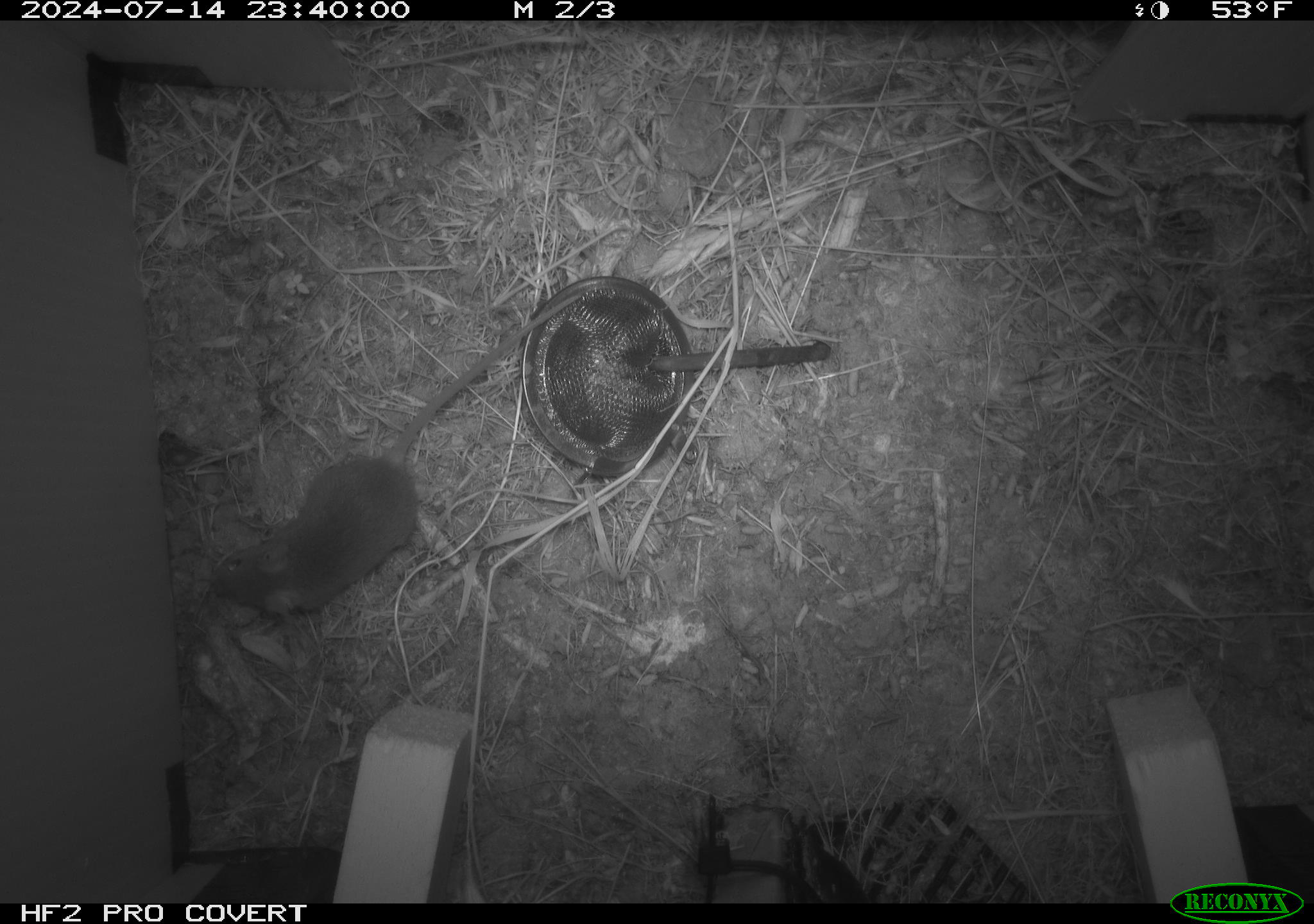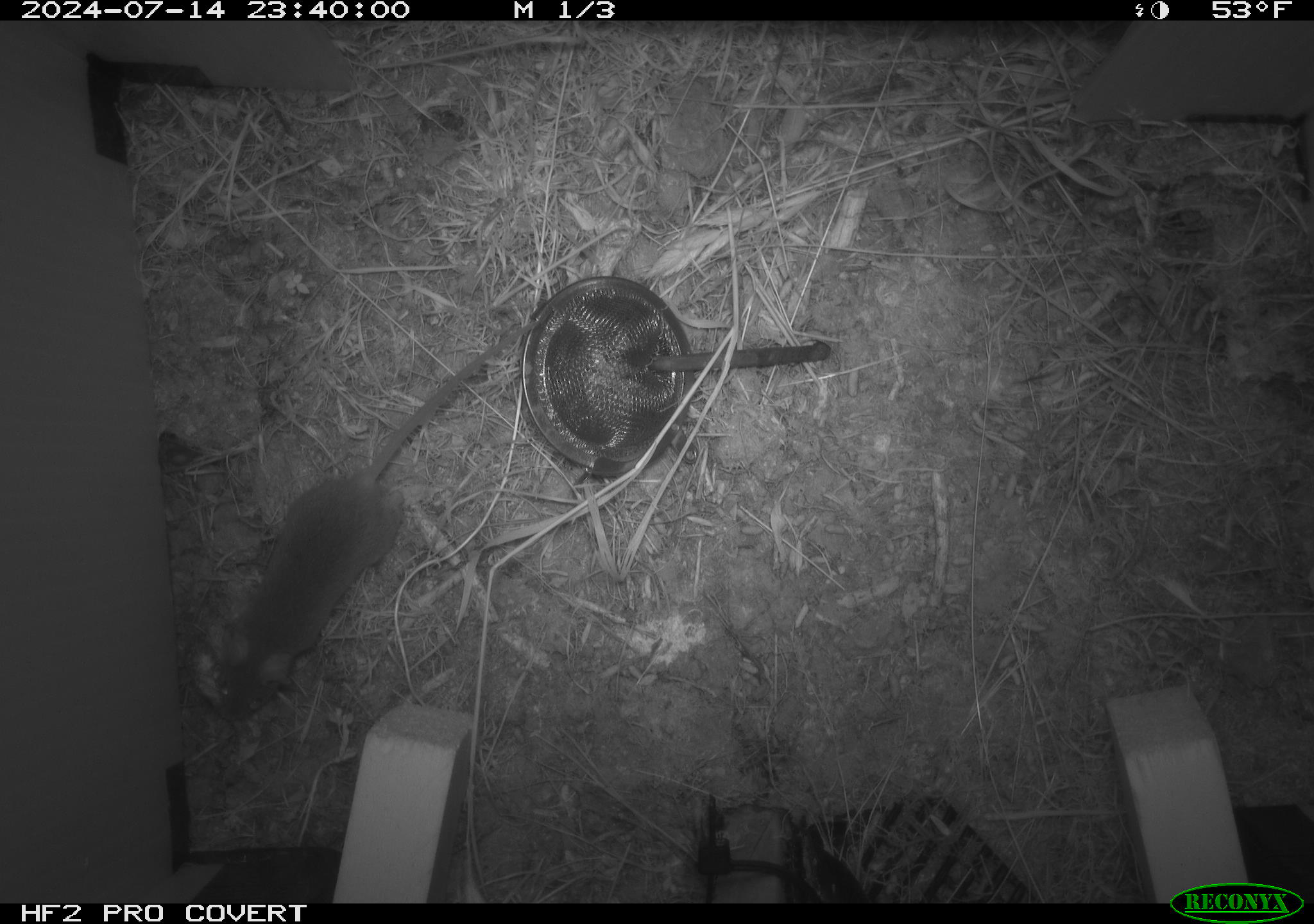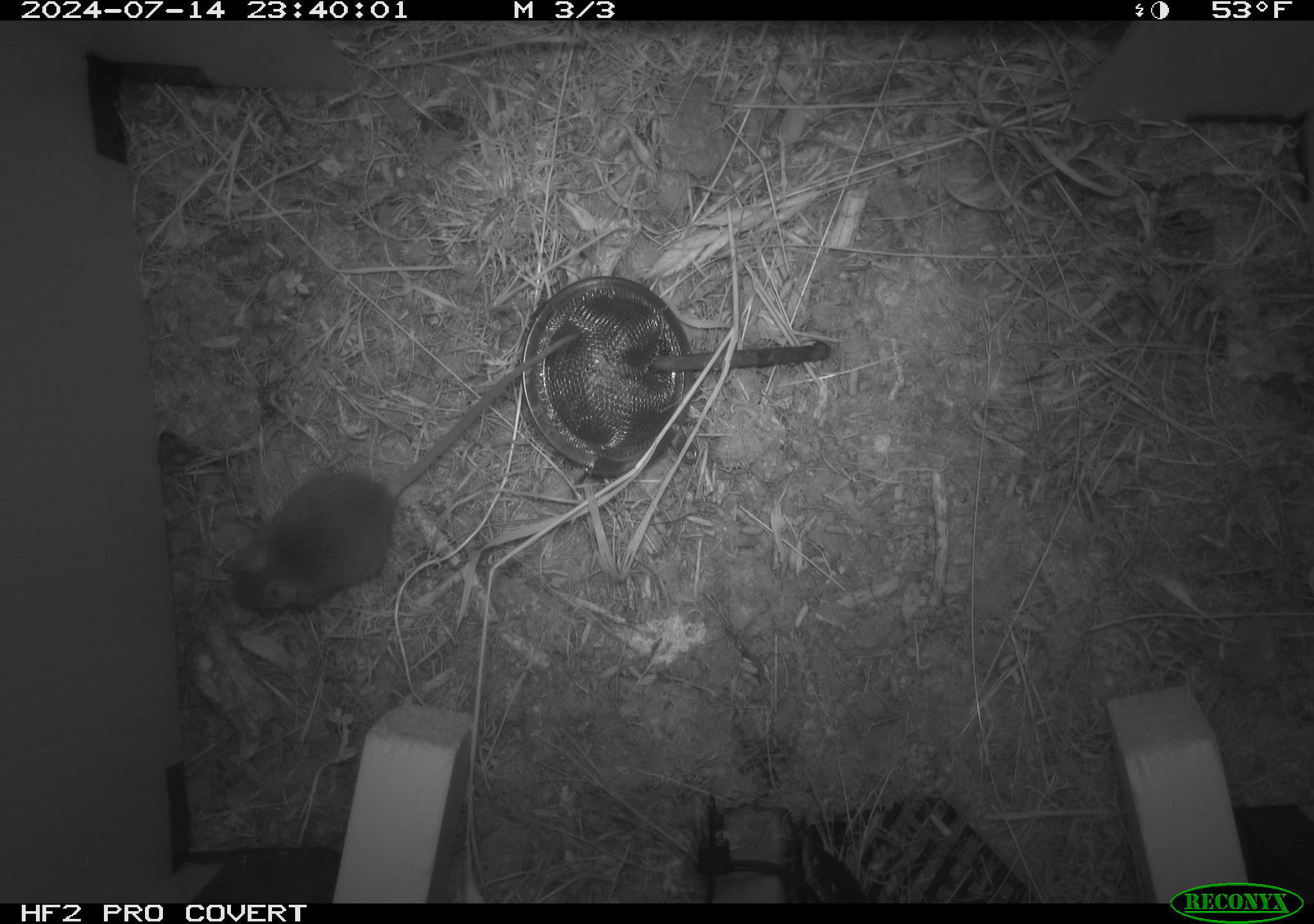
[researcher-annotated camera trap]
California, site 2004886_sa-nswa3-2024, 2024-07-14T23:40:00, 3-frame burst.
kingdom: Animalia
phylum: Chordata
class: Mammalia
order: Rodentia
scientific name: Rodentia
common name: rodent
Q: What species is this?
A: Rodent (Rodentia).